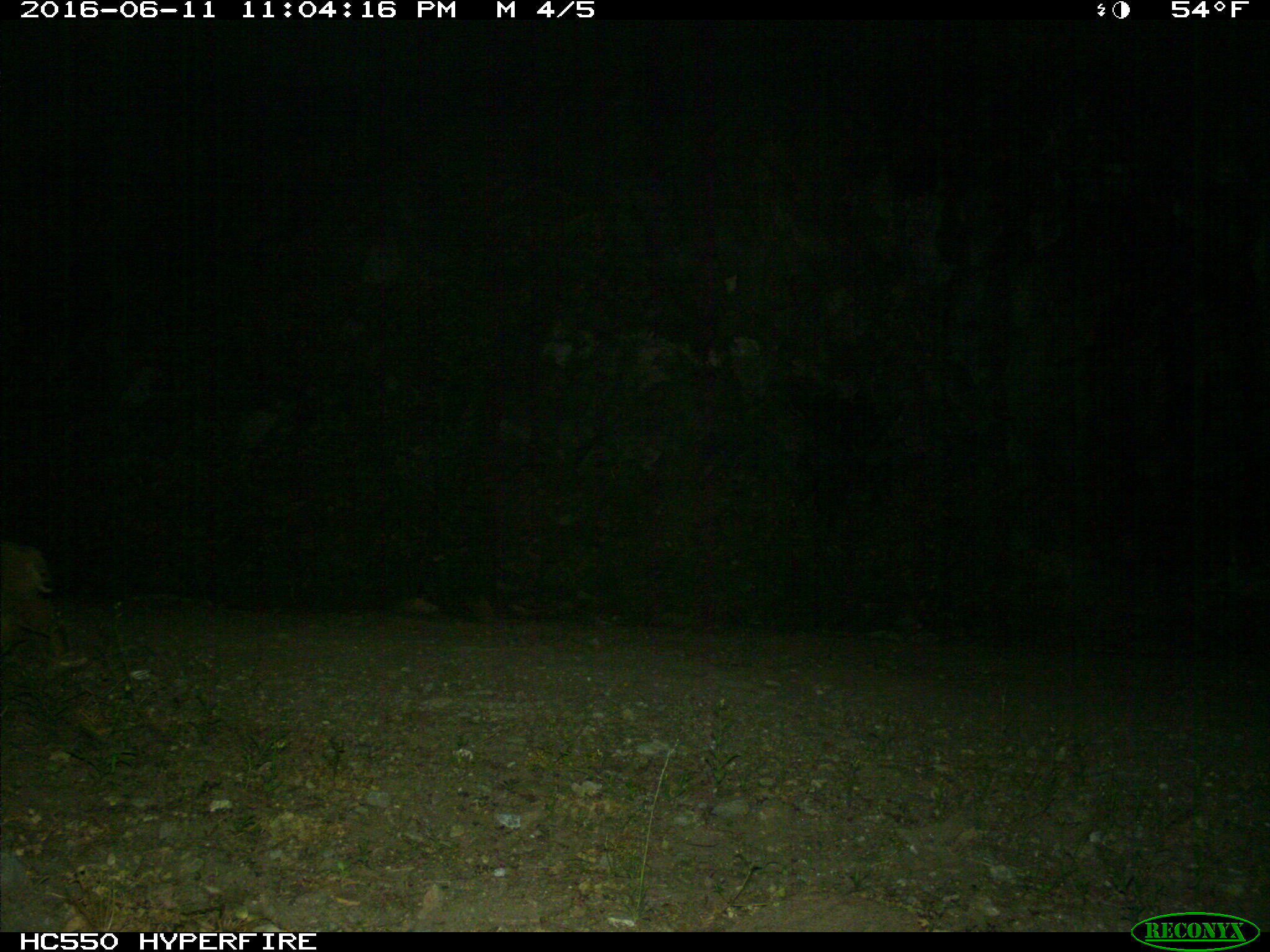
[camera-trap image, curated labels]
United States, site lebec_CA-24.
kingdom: Animalia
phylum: Chordata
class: Mammalia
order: Carnivora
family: Felidae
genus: Lynx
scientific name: Lynx rufus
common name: bobcat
Lynx rufus (bobcat).